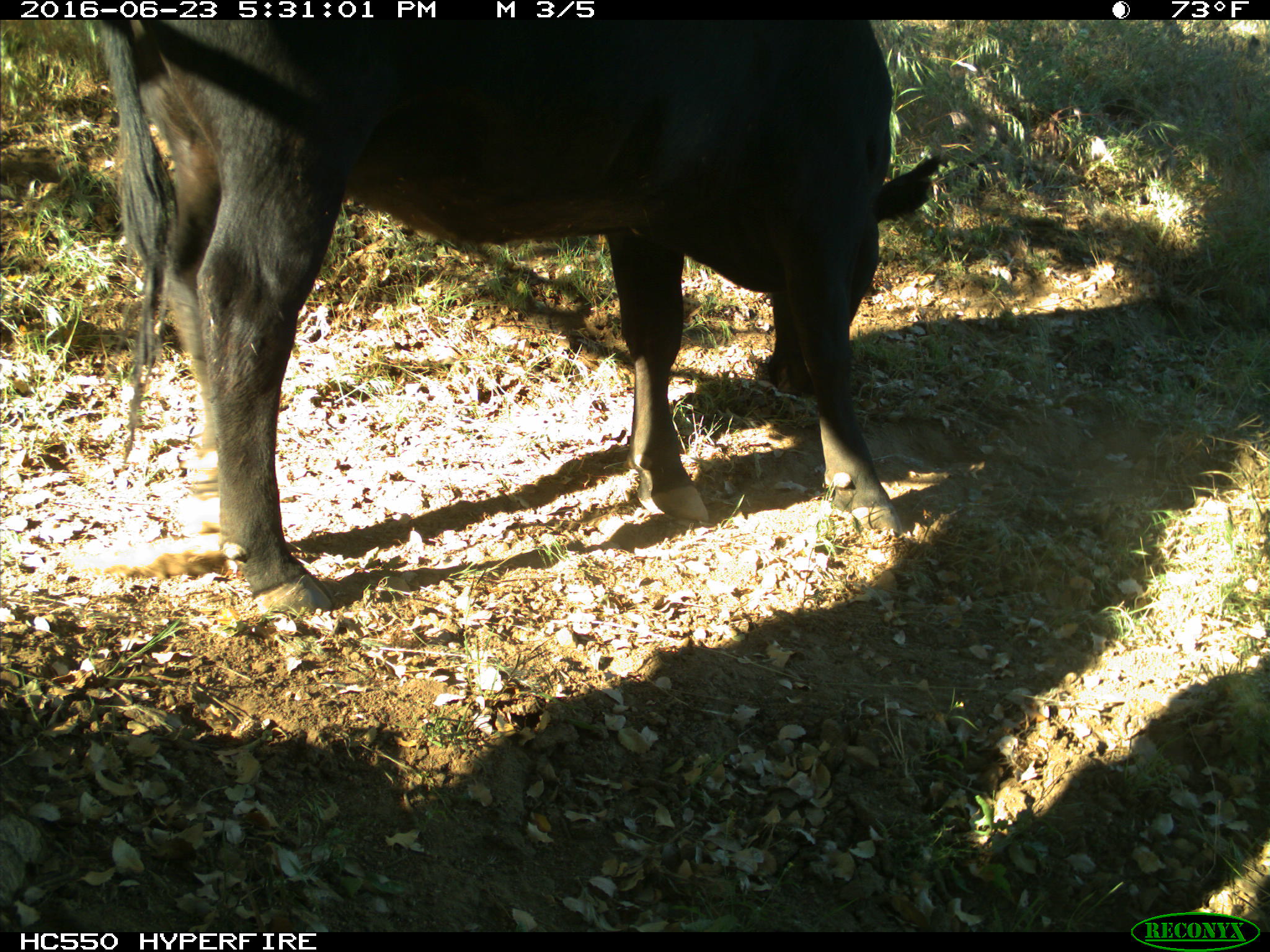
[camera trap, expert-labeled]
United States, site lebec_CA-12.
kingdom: Animalia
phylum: Chordata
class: Mammalia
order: Artiodactyla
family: Bovidae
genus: Bos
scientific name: Bos taurus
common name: domestic cow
Bos taurus (domestic cow).